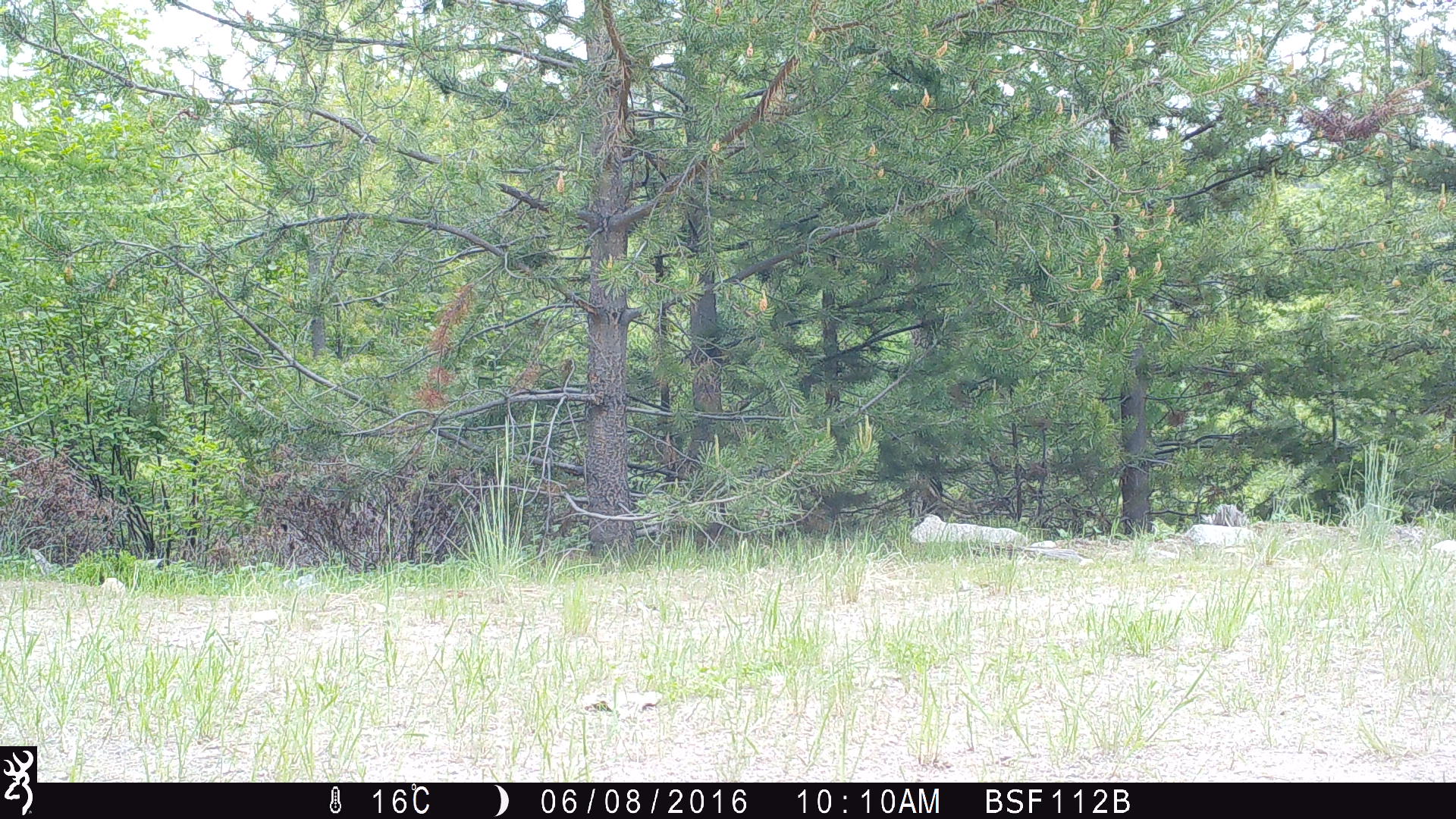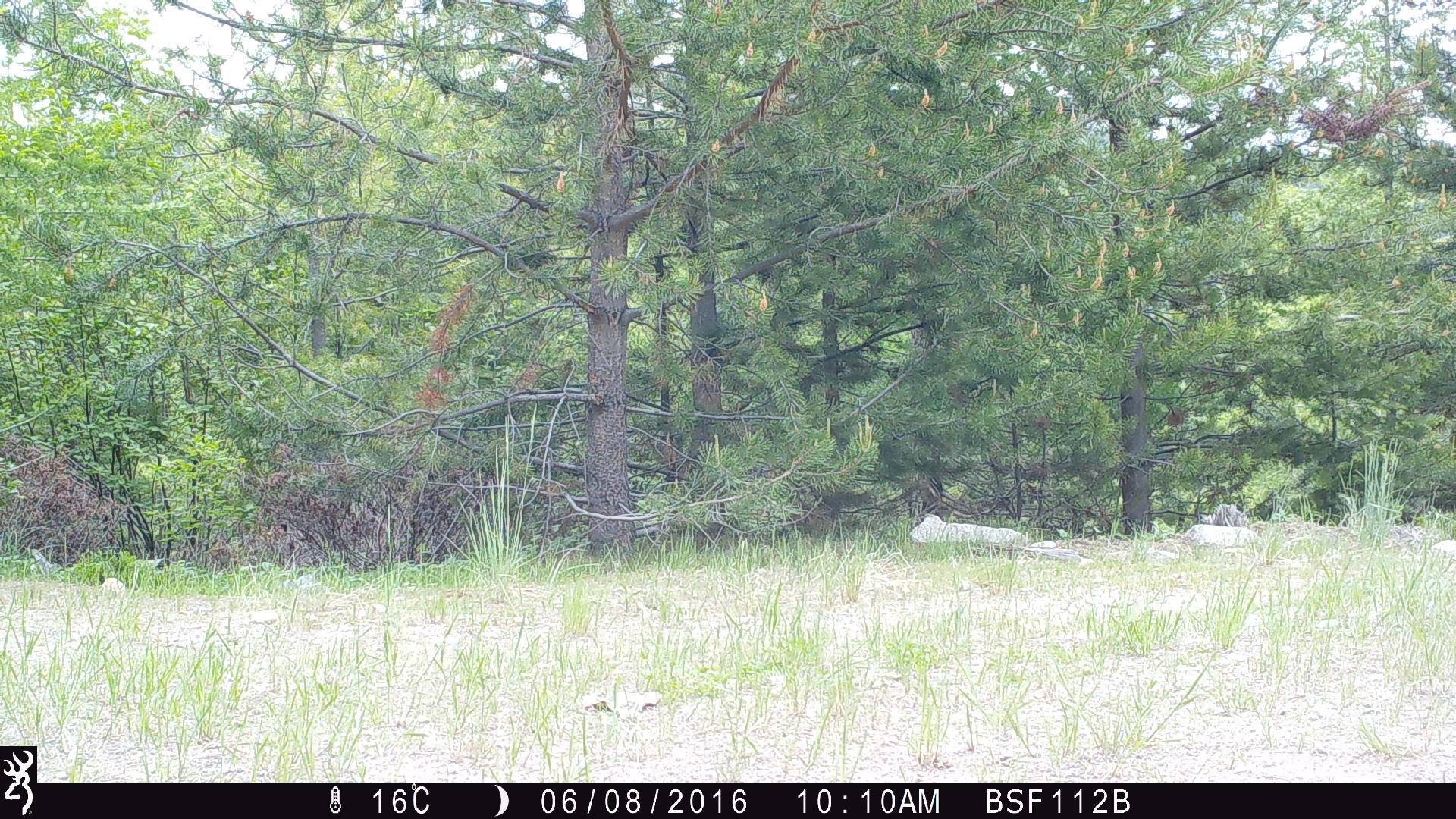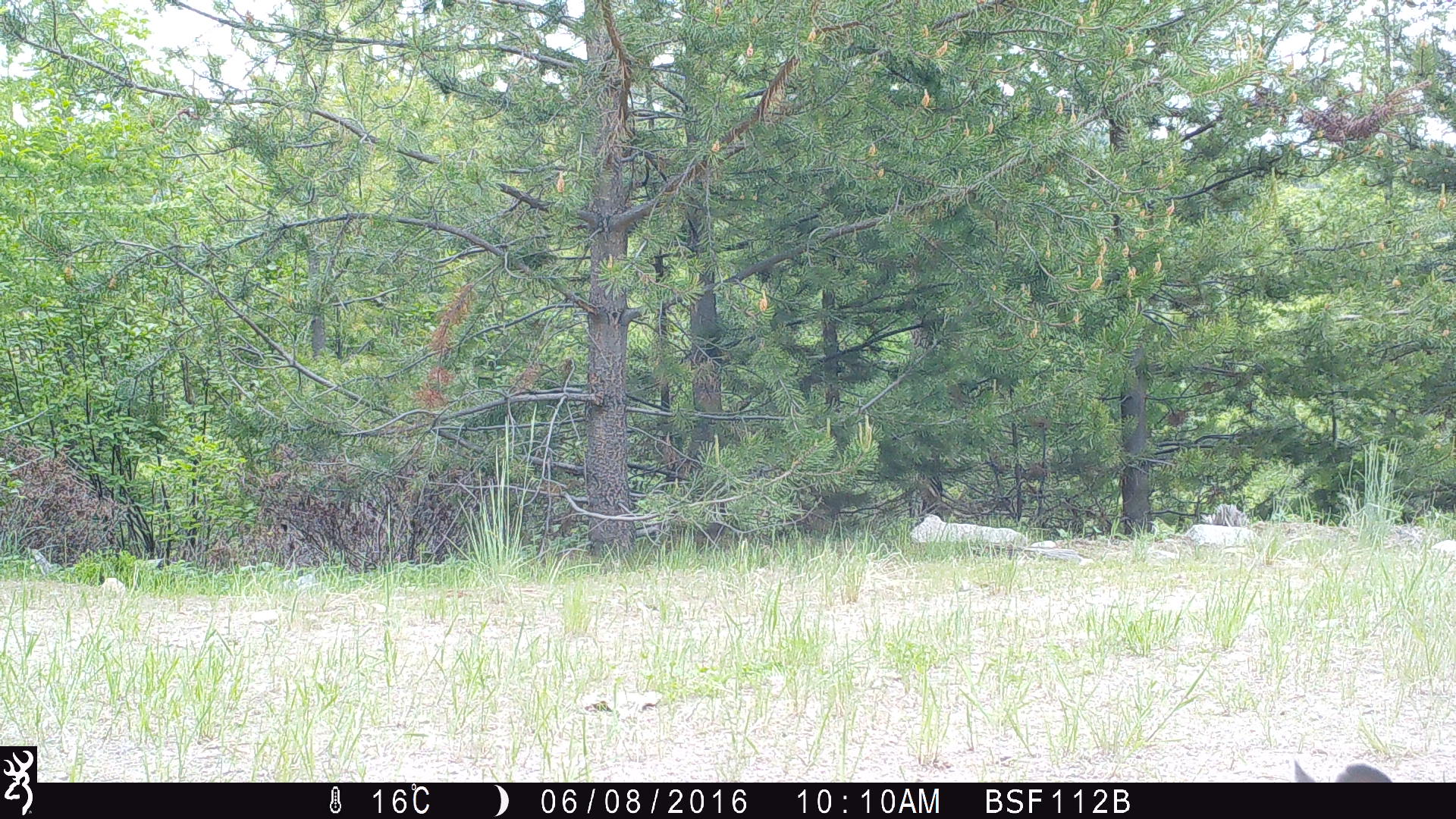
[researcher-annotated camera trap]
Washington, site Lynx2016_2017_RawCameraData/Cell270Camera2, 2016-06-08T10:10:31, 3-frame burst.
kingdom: Animalia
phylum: Chordata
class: Mammalia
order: Lagomorpha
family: Leporidae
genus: Lepus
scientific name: Lepus americanus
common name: snowshoe hare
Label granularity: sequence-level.